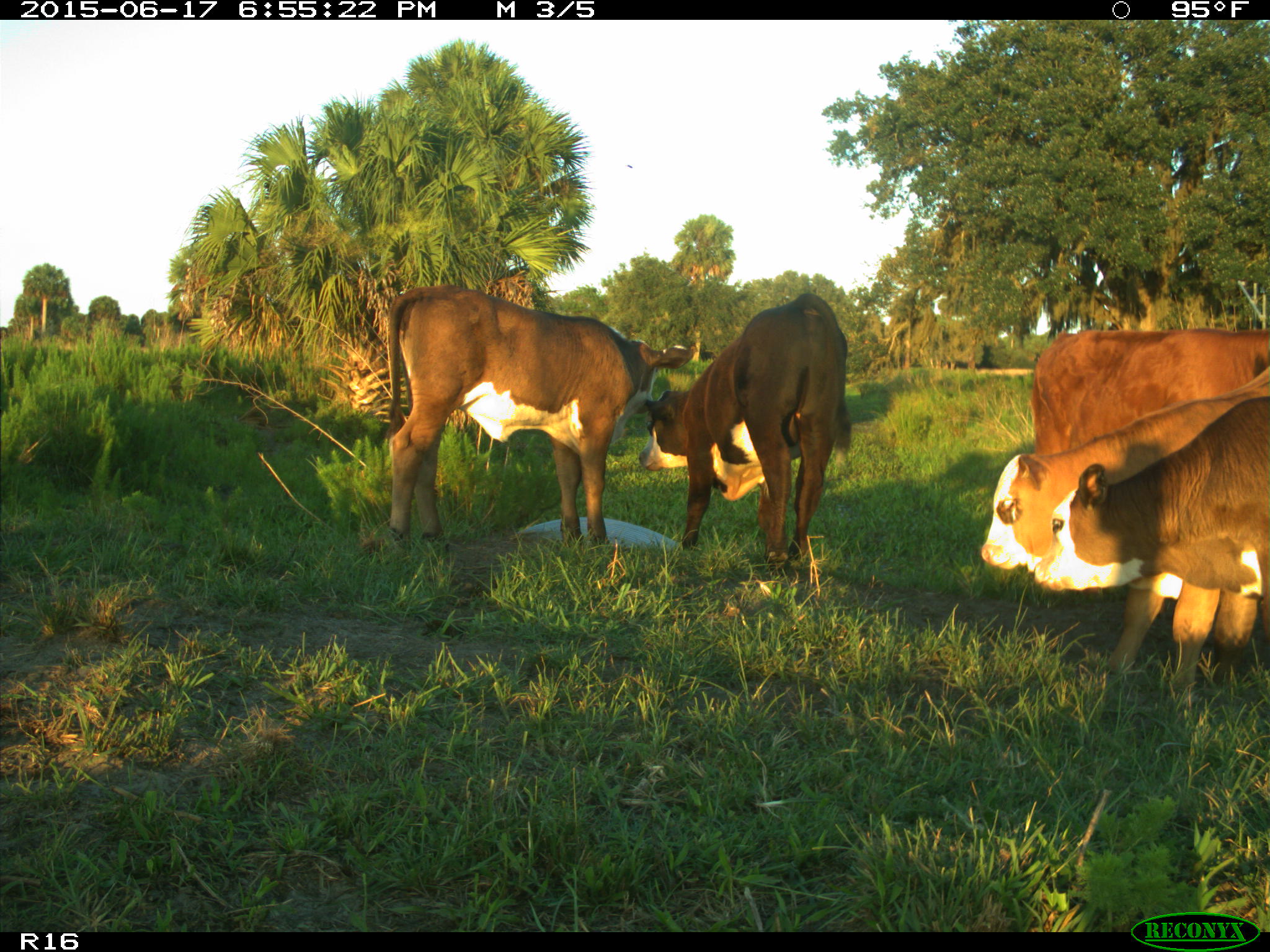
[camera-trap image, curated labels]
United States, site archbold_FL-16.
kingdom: Animalia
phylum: Chordata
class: Mammalia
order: Artiodactyla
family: Bovidae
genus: Bos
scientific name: Bos taurus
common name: domestic cow